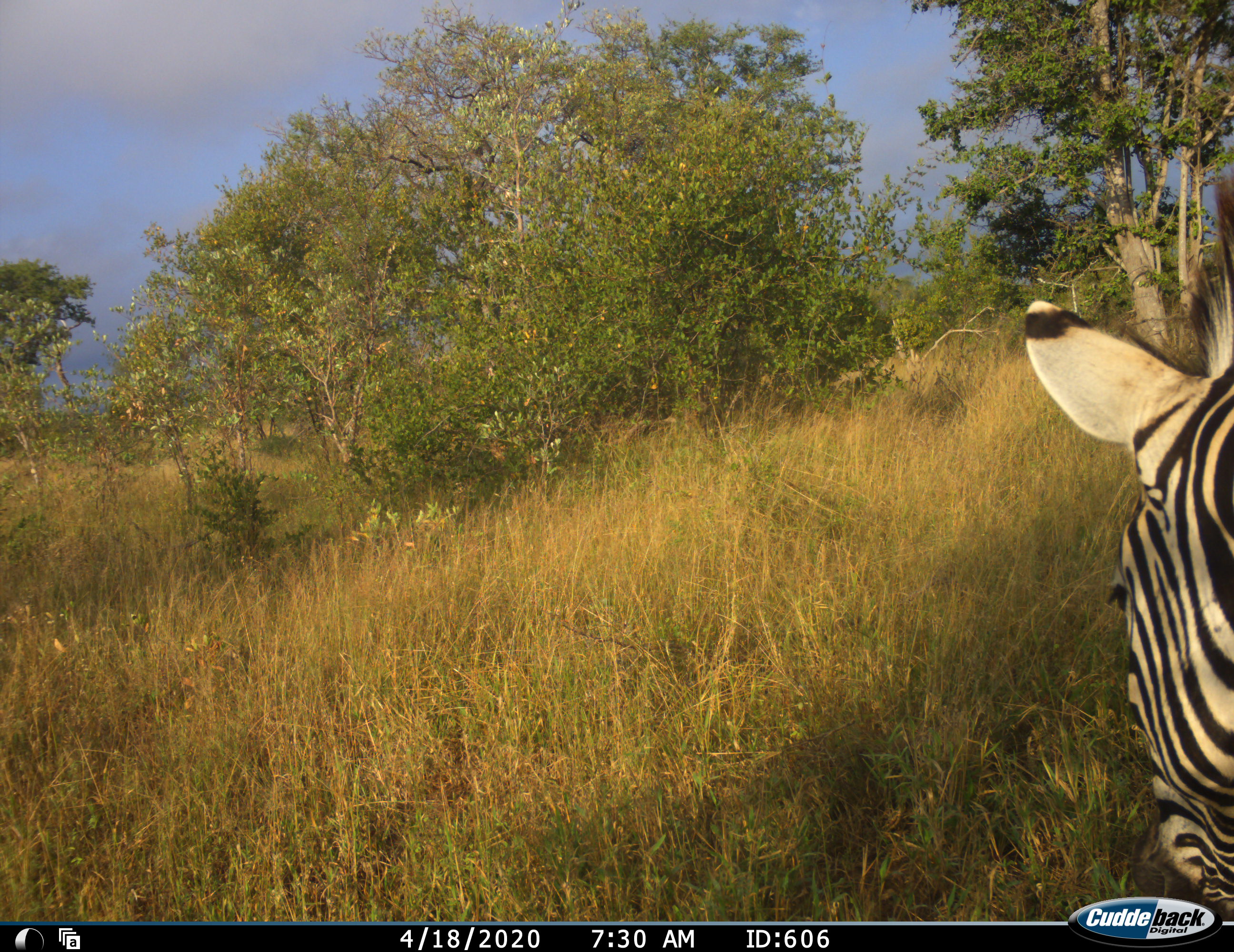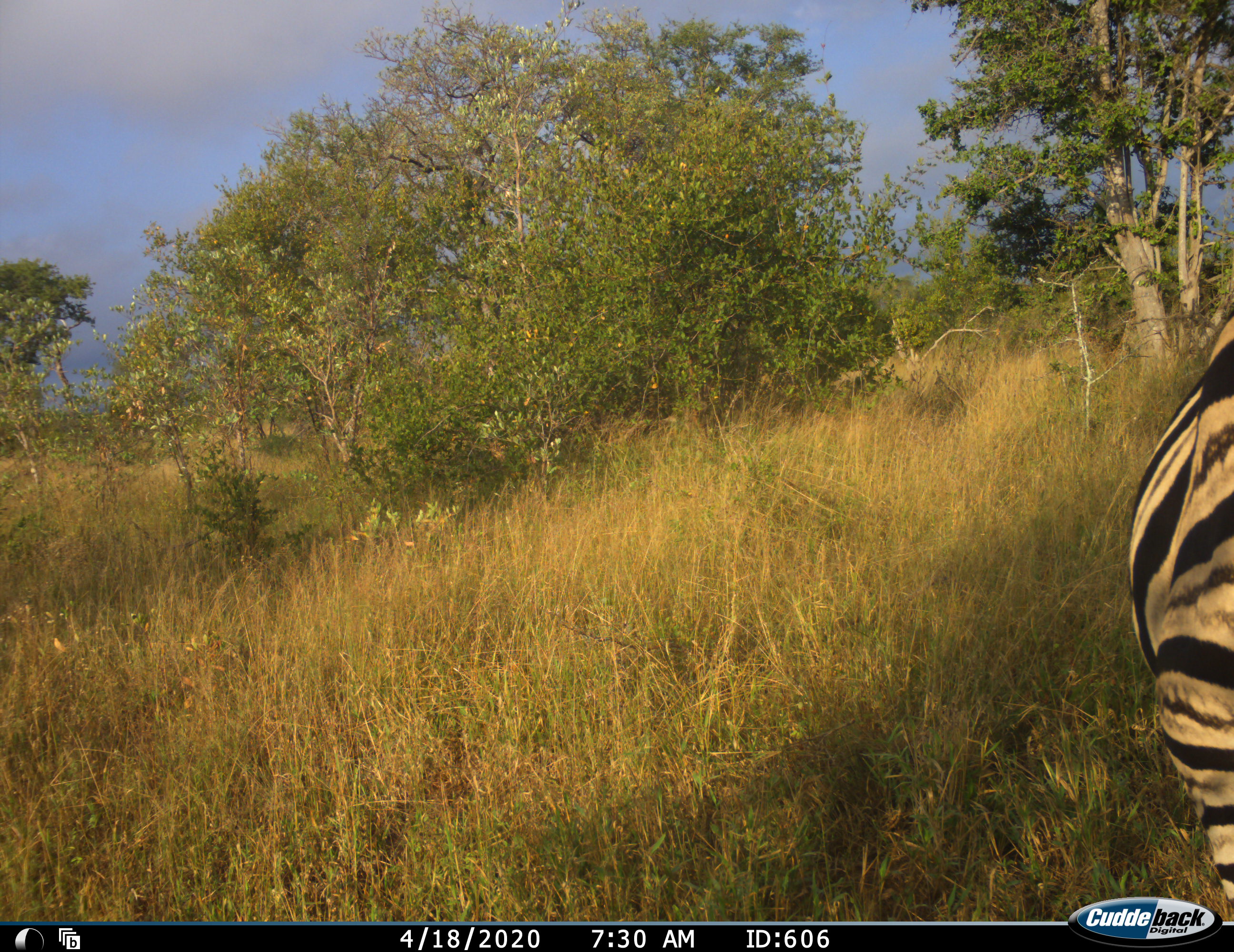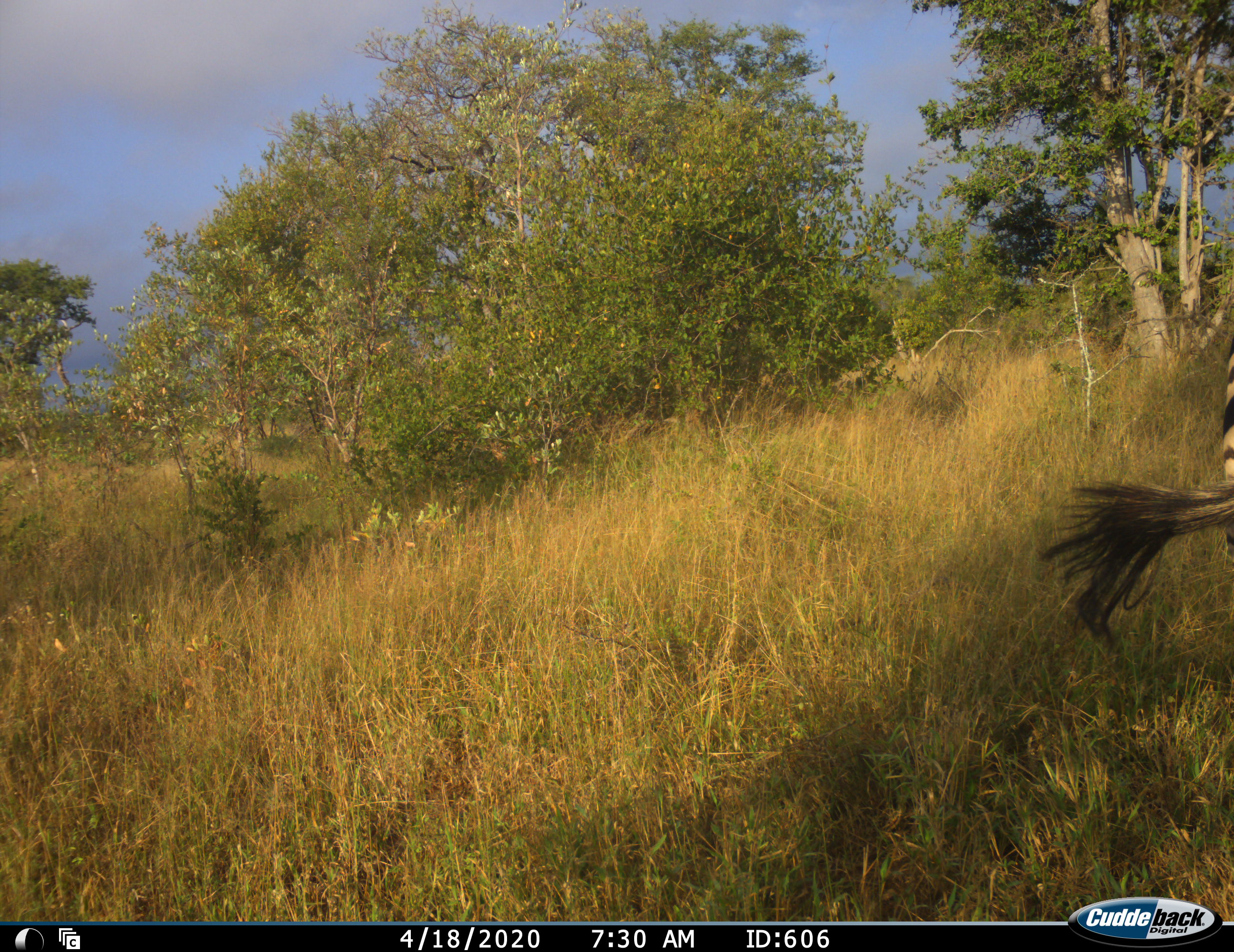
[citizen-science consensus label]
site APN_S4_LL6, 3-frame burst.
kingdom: Animalia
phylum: Chordata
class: Mammalia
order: Perissodactyla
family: Equidae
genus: Equus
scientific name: Equus quagga burchellii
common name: burchell's zebra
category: zebraburchells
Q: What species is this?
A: Zebraburchells (burchell's zebra) (Equus quagga burchellii).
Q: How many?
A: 1.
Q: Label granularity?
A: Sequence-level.